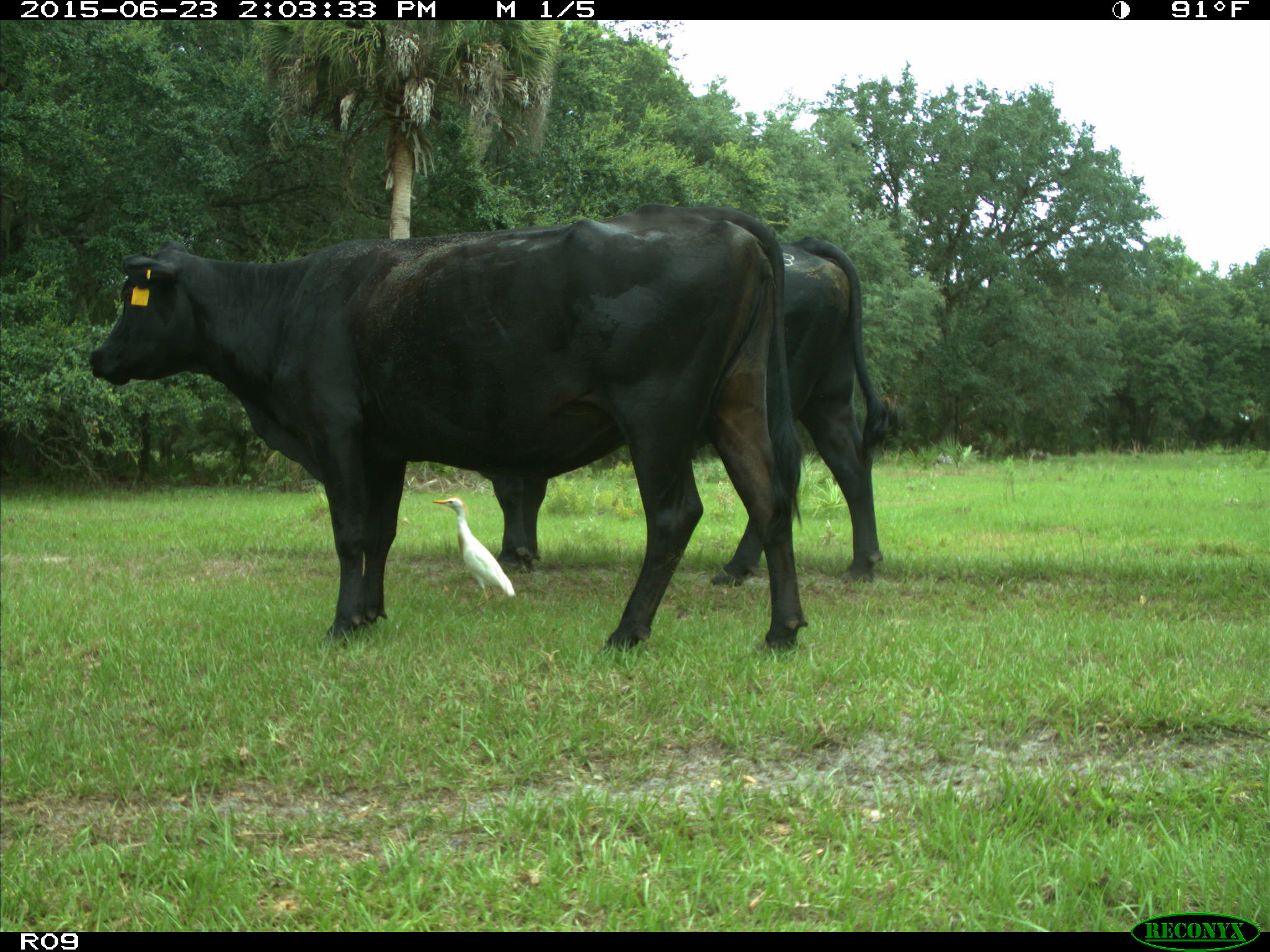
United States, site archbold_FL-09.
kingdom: Animalia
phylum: Chordata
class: Mammalia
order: Artiodactyla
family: Bovidae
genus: Bos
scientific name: Bos taurus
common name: domestic cow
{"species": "Bos taurus (domestic cow)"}